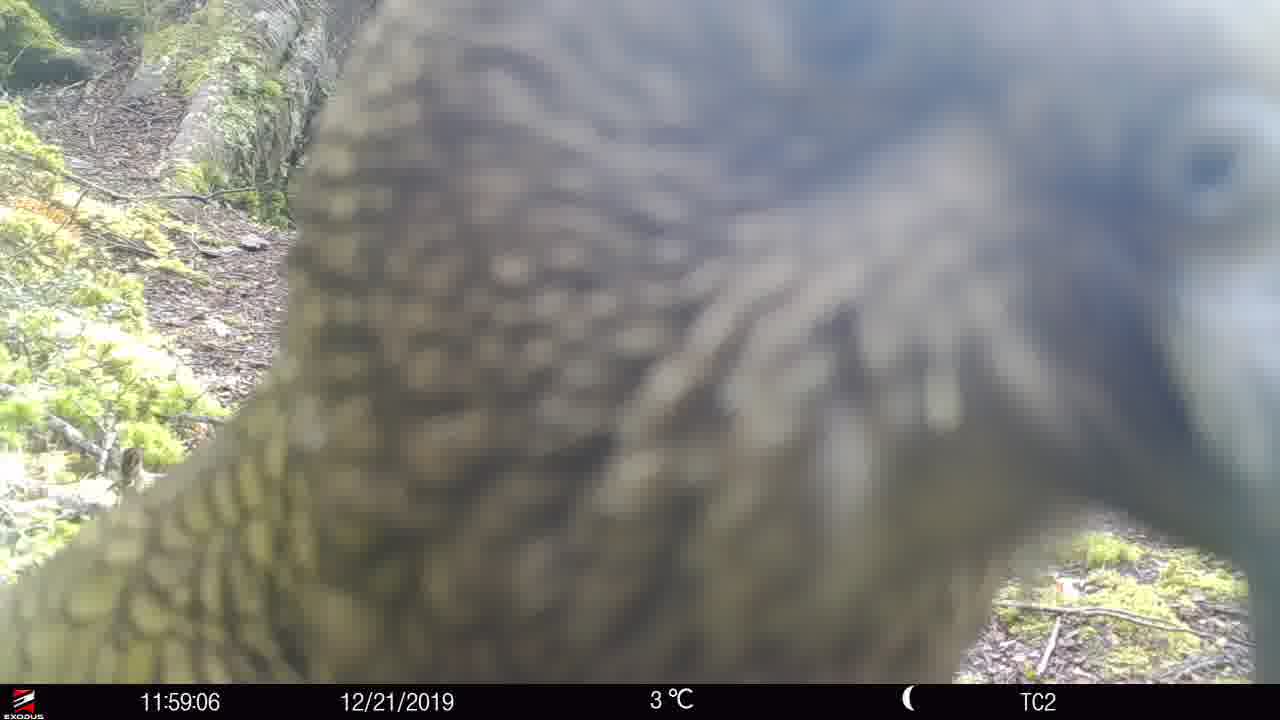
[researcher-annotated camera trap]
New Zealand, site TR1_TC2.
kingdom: Animalia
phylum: Chordata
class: Aves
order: Psittaciformes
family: Strigopidae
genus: Nestor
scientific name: Nestor notabilis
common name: kea